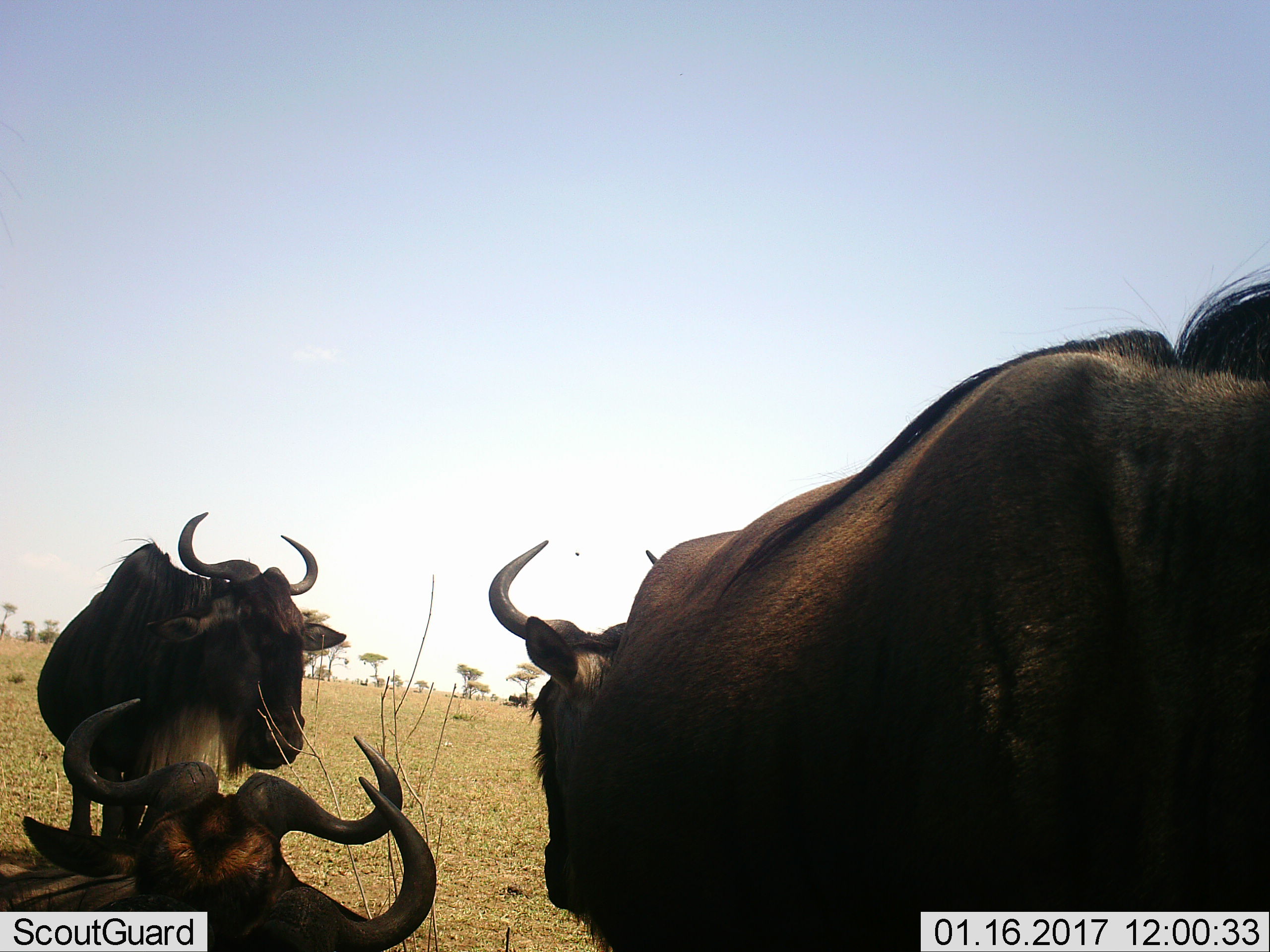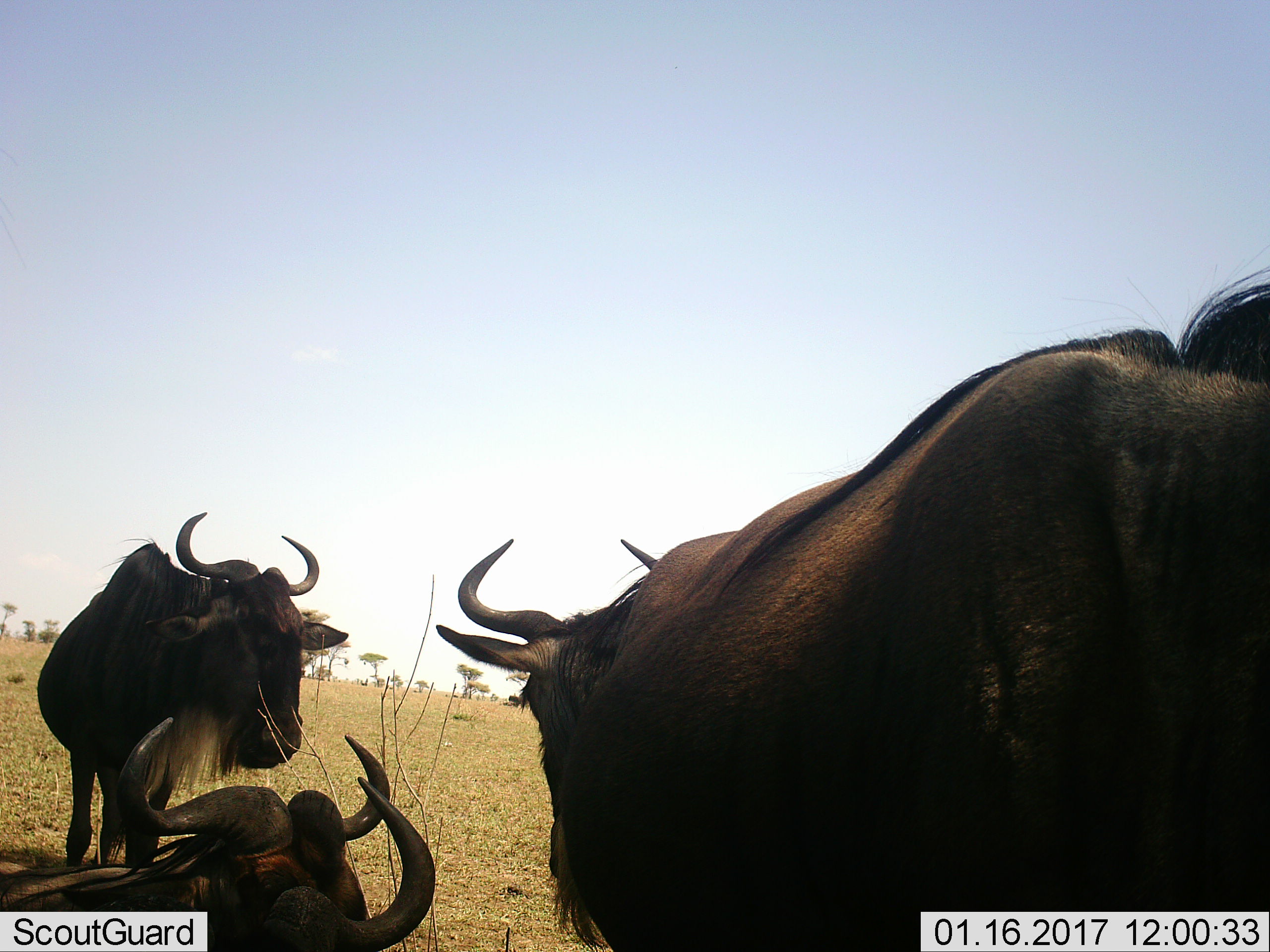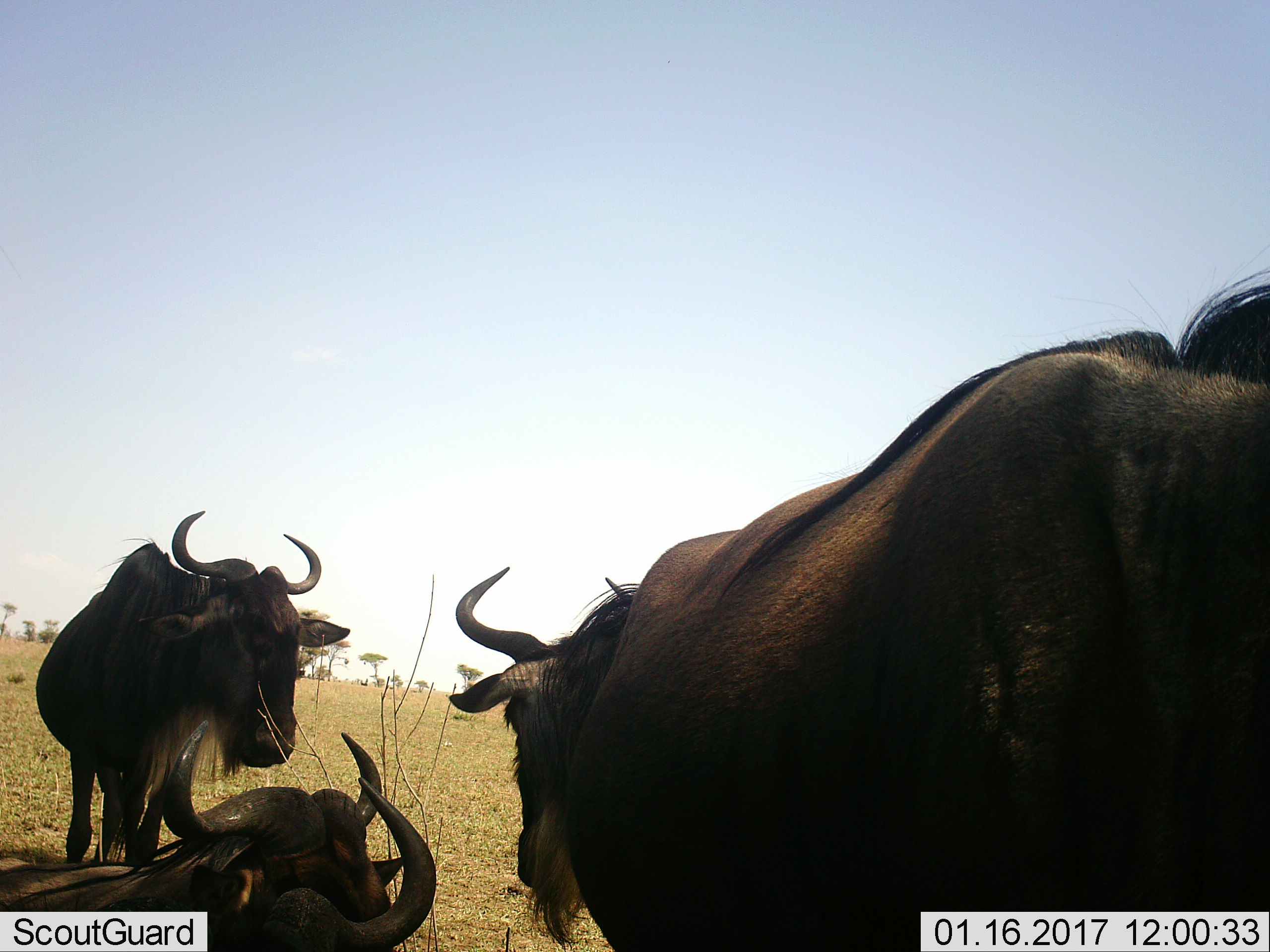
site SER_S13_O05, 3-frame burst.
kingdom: Animalia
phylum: Chordata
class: Mammalia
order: Artiodactyla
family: Bovidae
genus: Connochaetes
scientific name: Connochaetes taurinus taurinus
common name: blue wildebeest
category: wildebeestblue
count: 4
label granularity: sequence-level